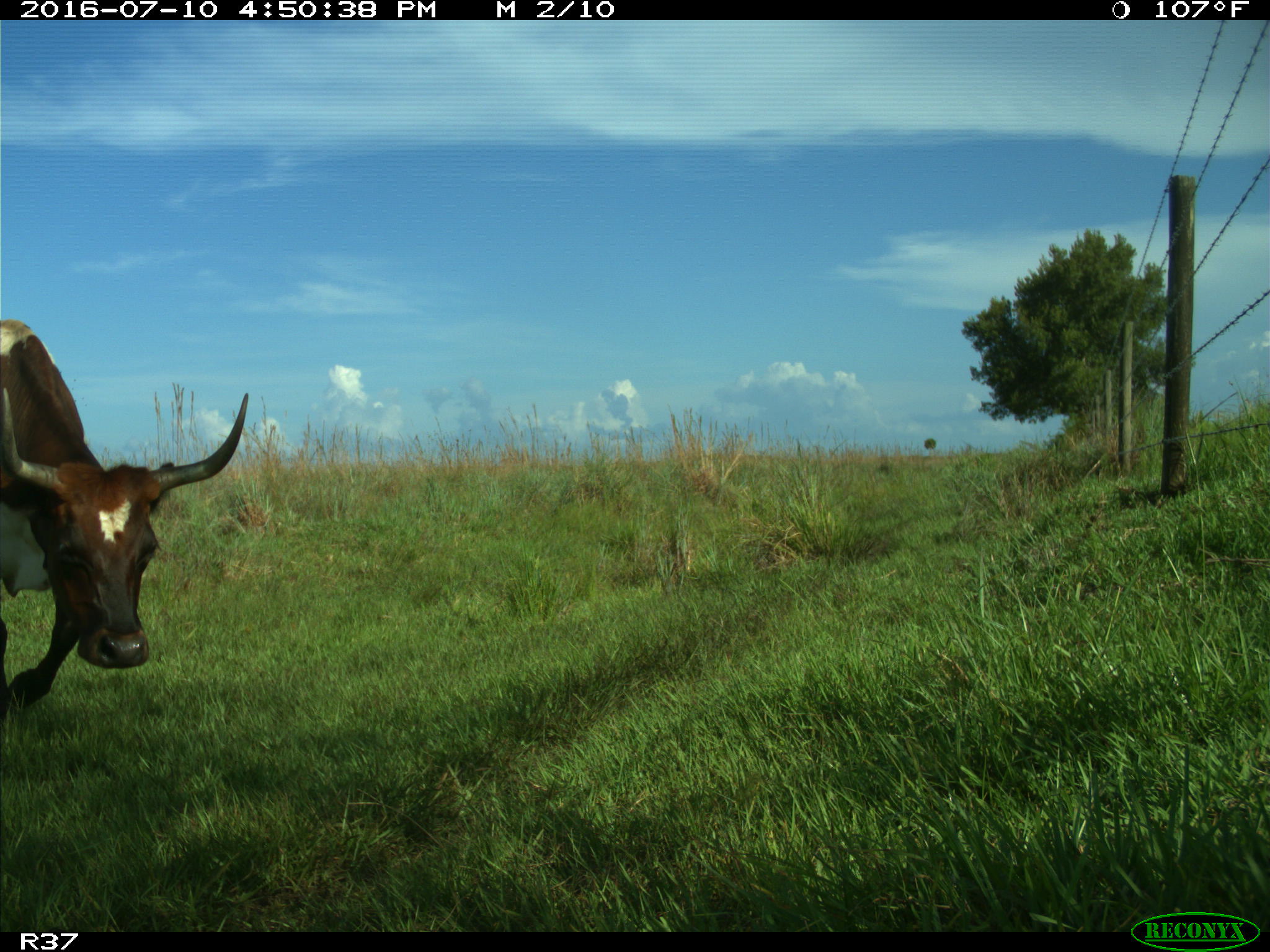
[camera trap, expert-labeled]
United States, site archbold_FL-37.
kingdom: Animalia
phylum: Chordata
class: Mammalia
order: Artiodactyla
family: Bovidae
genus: Bos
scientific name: Bos taurus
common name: domestic cow